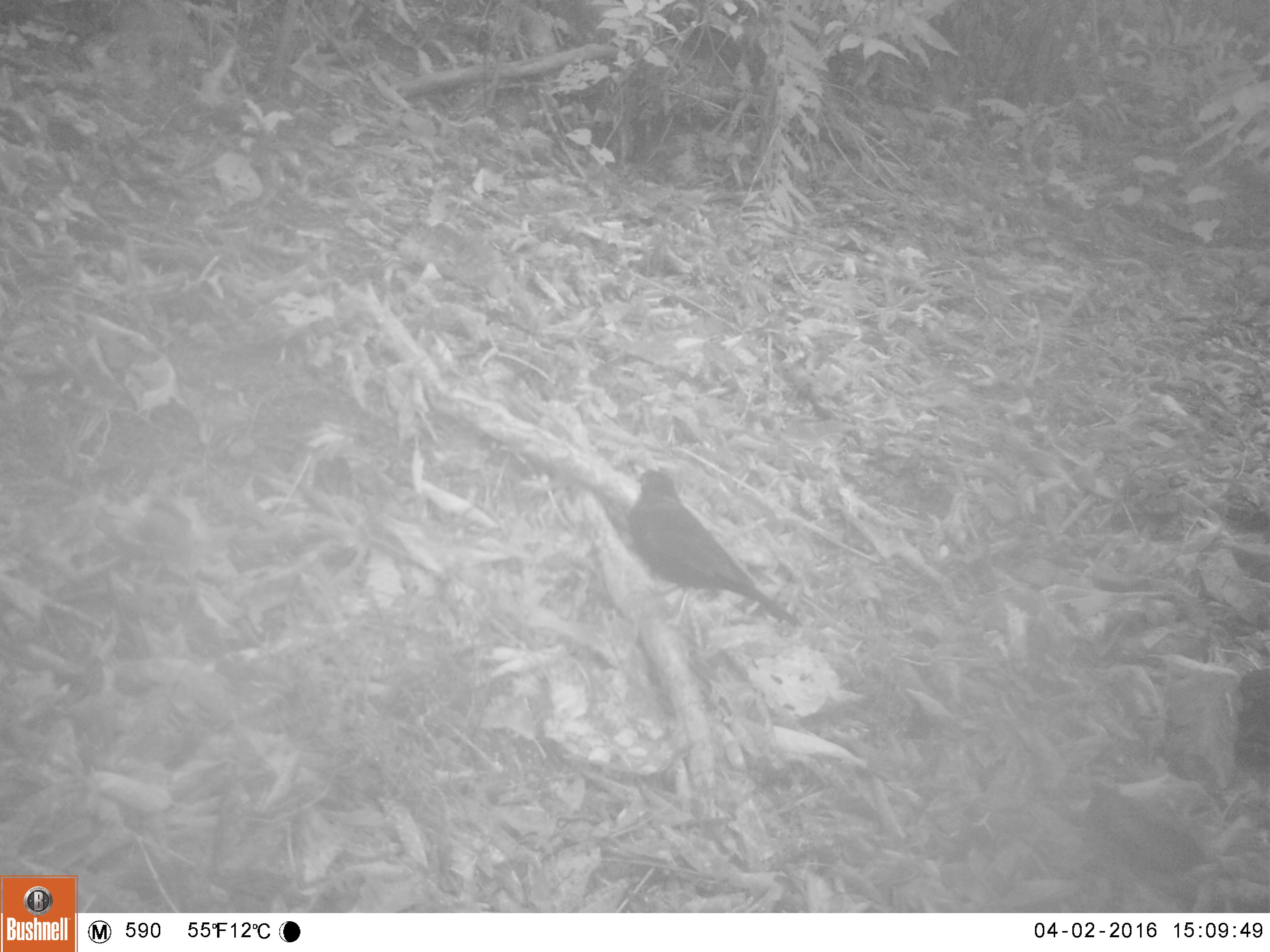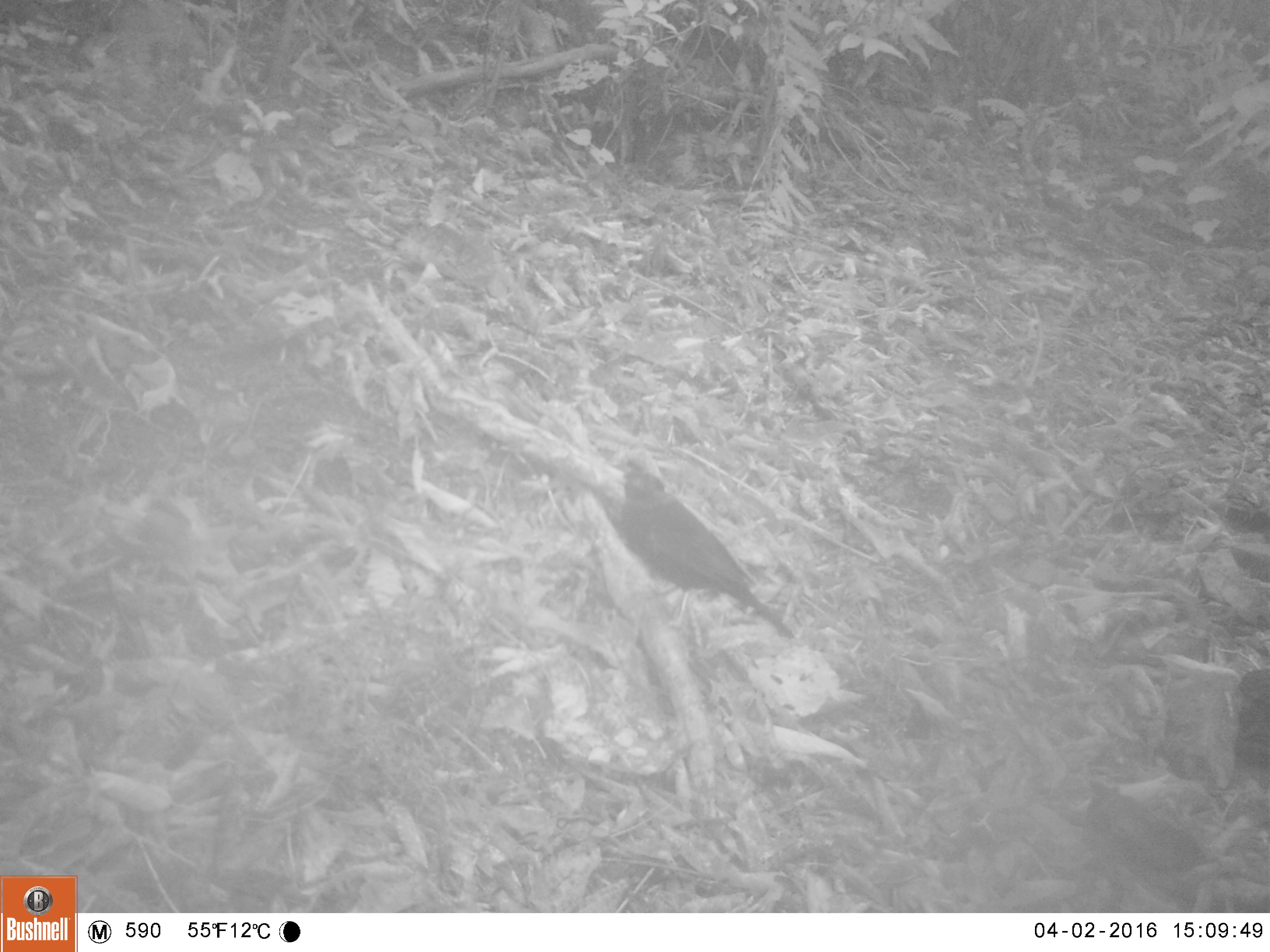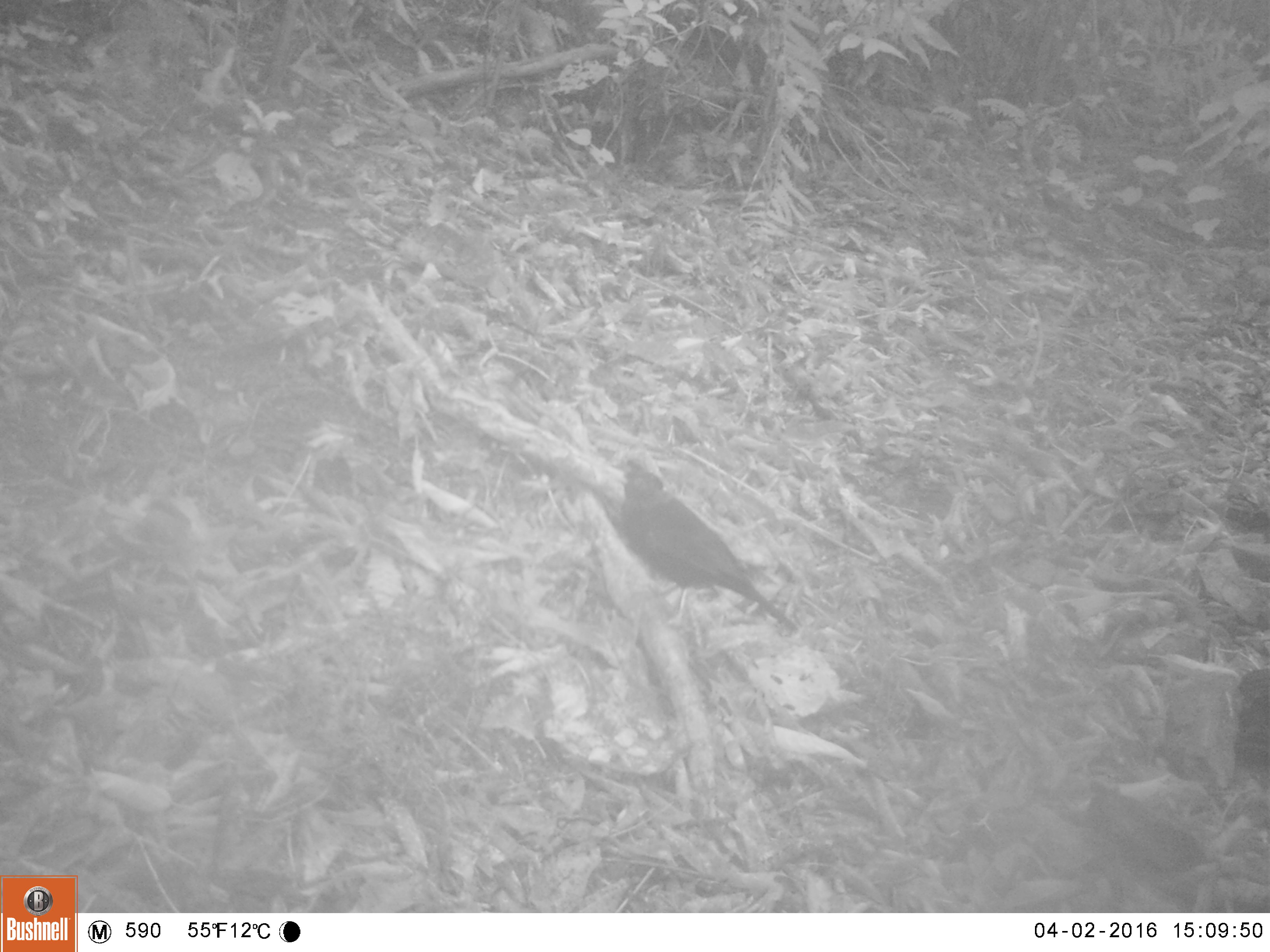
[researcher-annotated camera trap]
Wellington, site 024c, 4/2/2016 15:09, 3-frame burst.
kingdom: Animalia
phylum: Chordata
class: Aves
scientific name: Aves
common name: bird